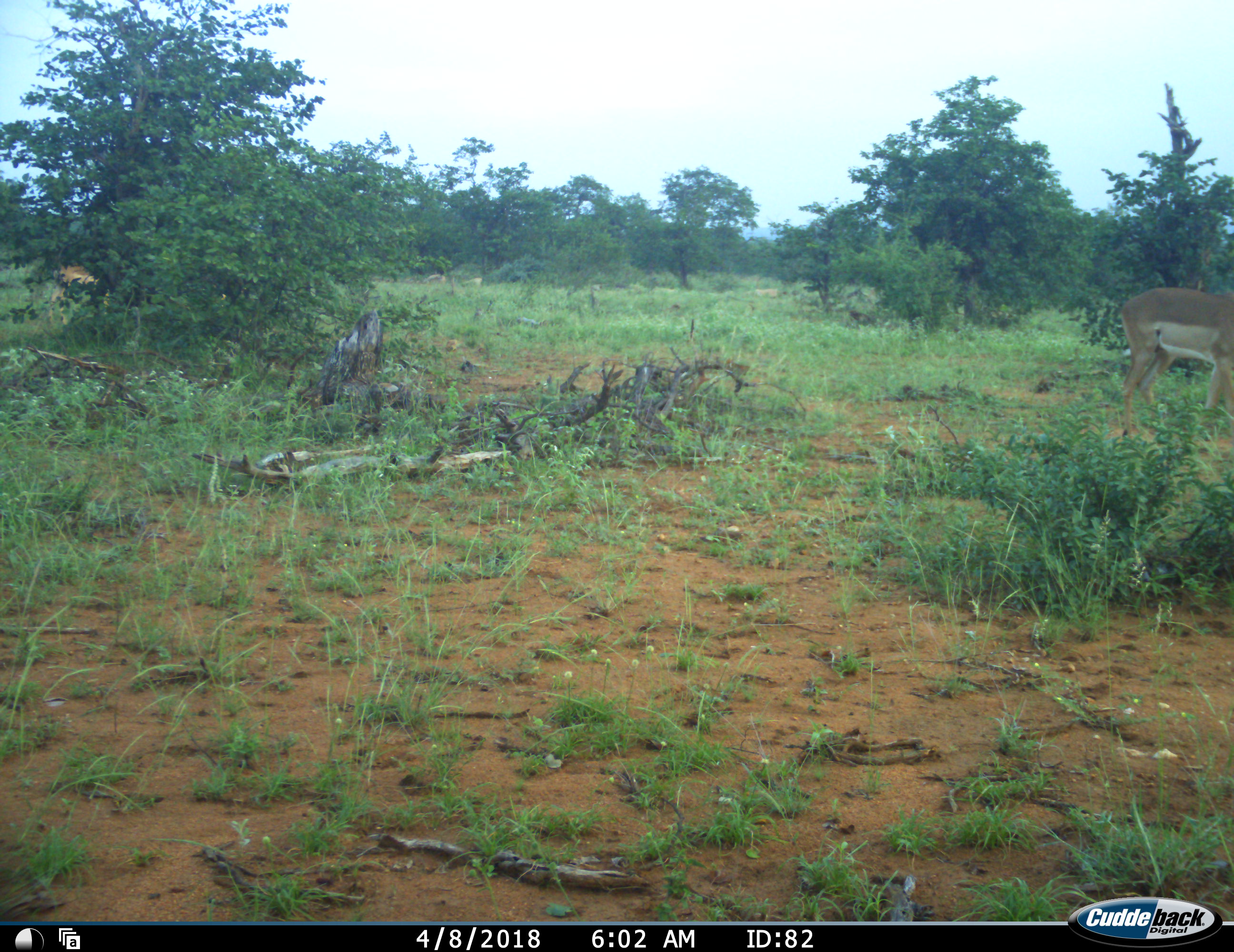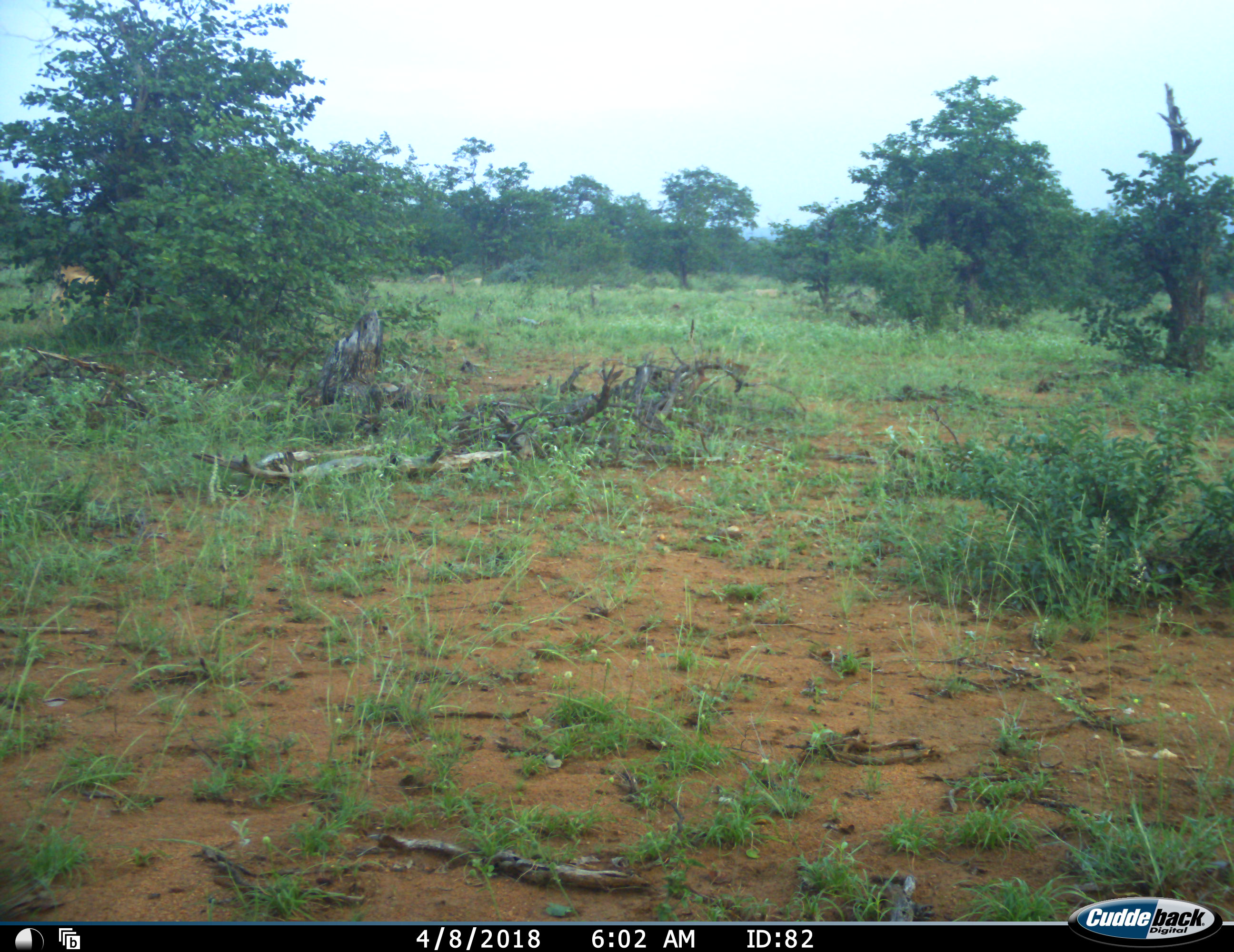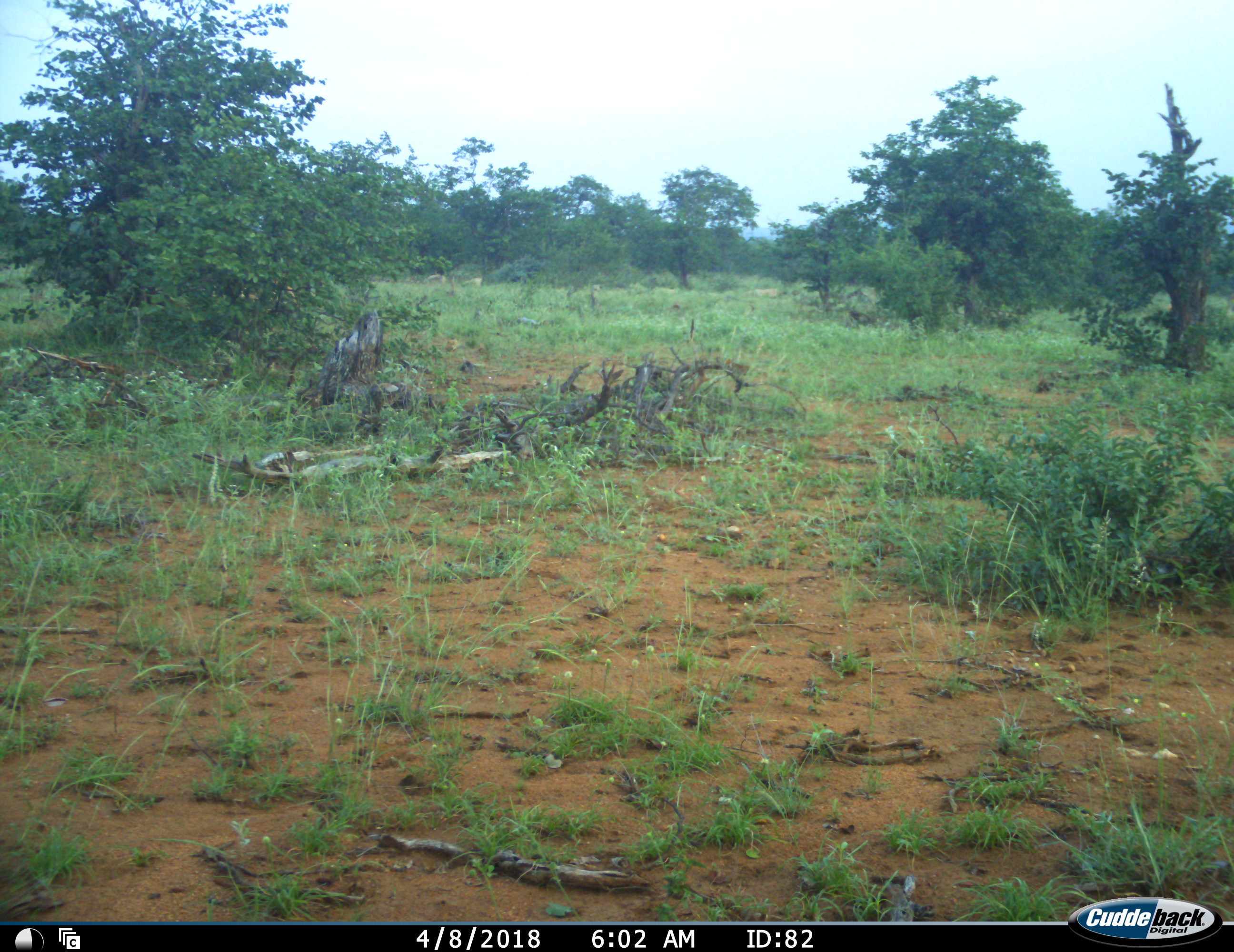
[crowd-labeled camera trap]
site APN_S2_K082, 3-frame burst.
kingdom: Animalia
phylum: Chordata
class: Mammalia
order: Artiodactyla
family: Bovidae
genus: Aepyceros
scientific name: Aepyceros melampus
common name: impala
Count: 2.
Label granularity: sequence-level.